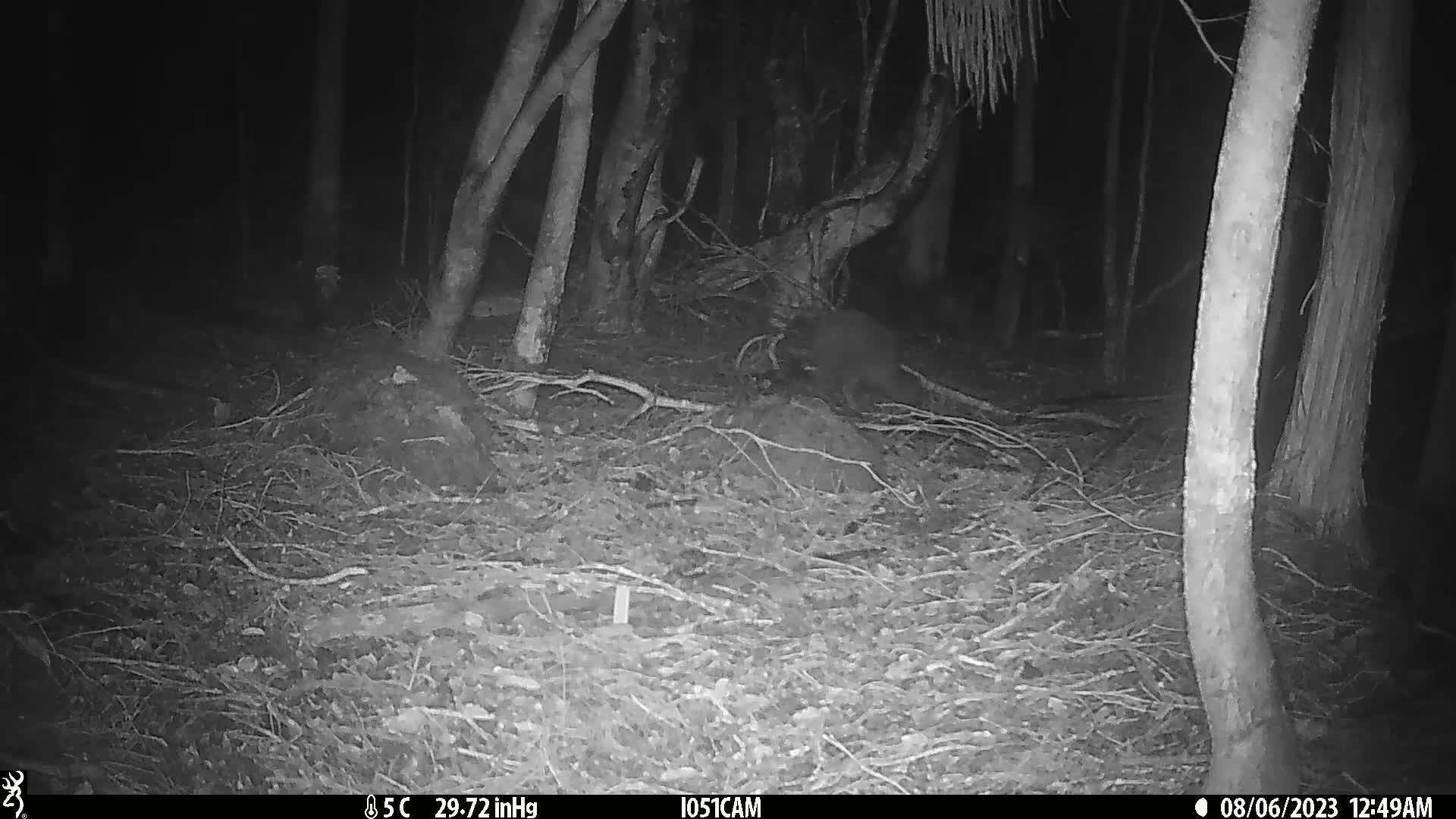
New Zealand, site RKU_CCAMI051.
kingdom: Animalia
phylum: Chordata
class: Aves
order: Apterygiformes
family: Apterygidae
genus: Apteryx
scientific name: Apteryx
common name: kiwi